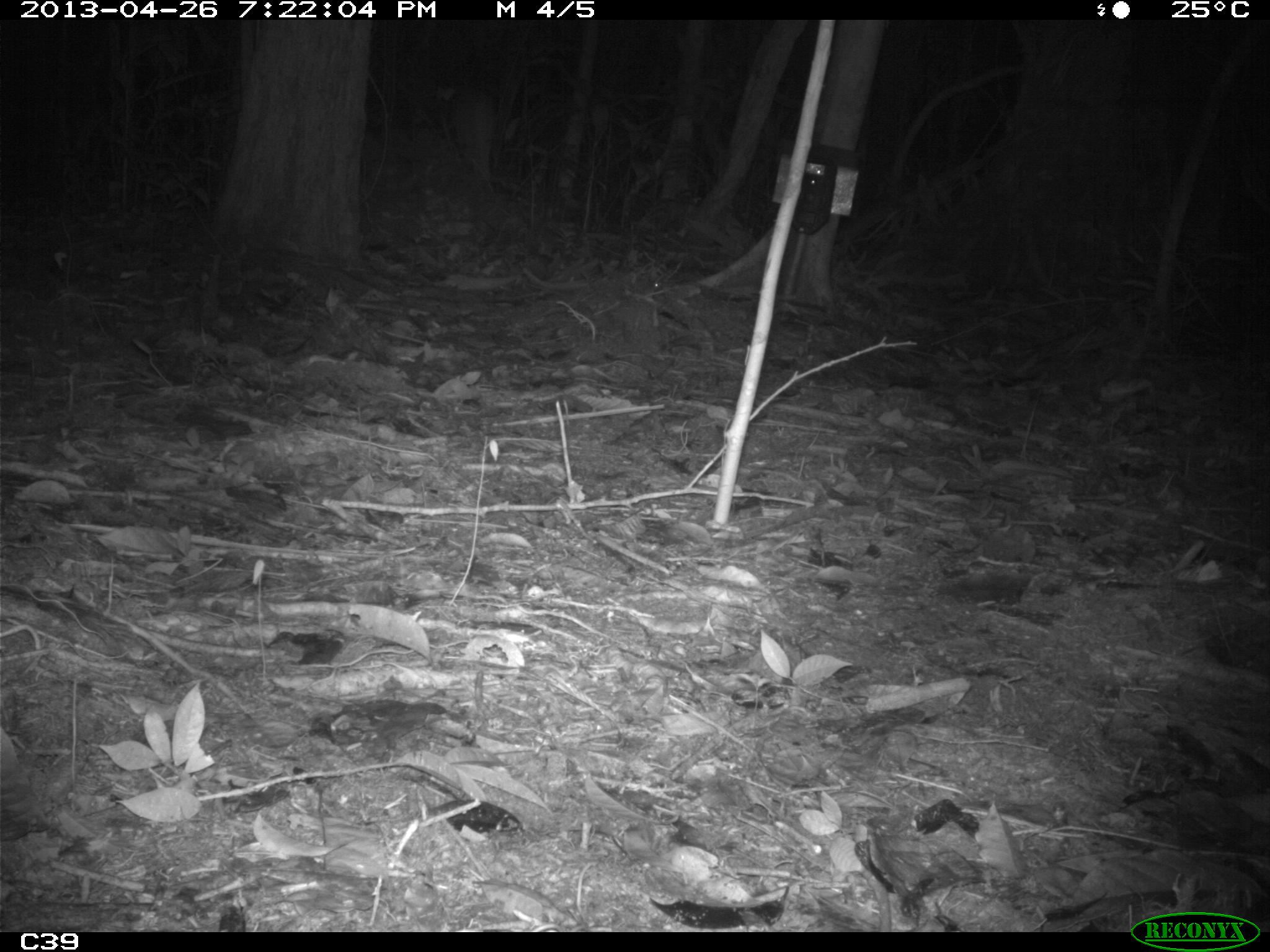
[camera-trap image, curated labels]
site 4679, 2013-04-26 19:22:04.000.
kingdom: Animalia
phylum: Chordata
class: Mammalia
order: Rodentia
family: Muridae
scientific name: Muridae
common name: mice, rats, and gerbils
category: unknown mouse or rat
Unknown mouse or rat (mice, rats, and gerbils) (Muridae), count 1, age adult.